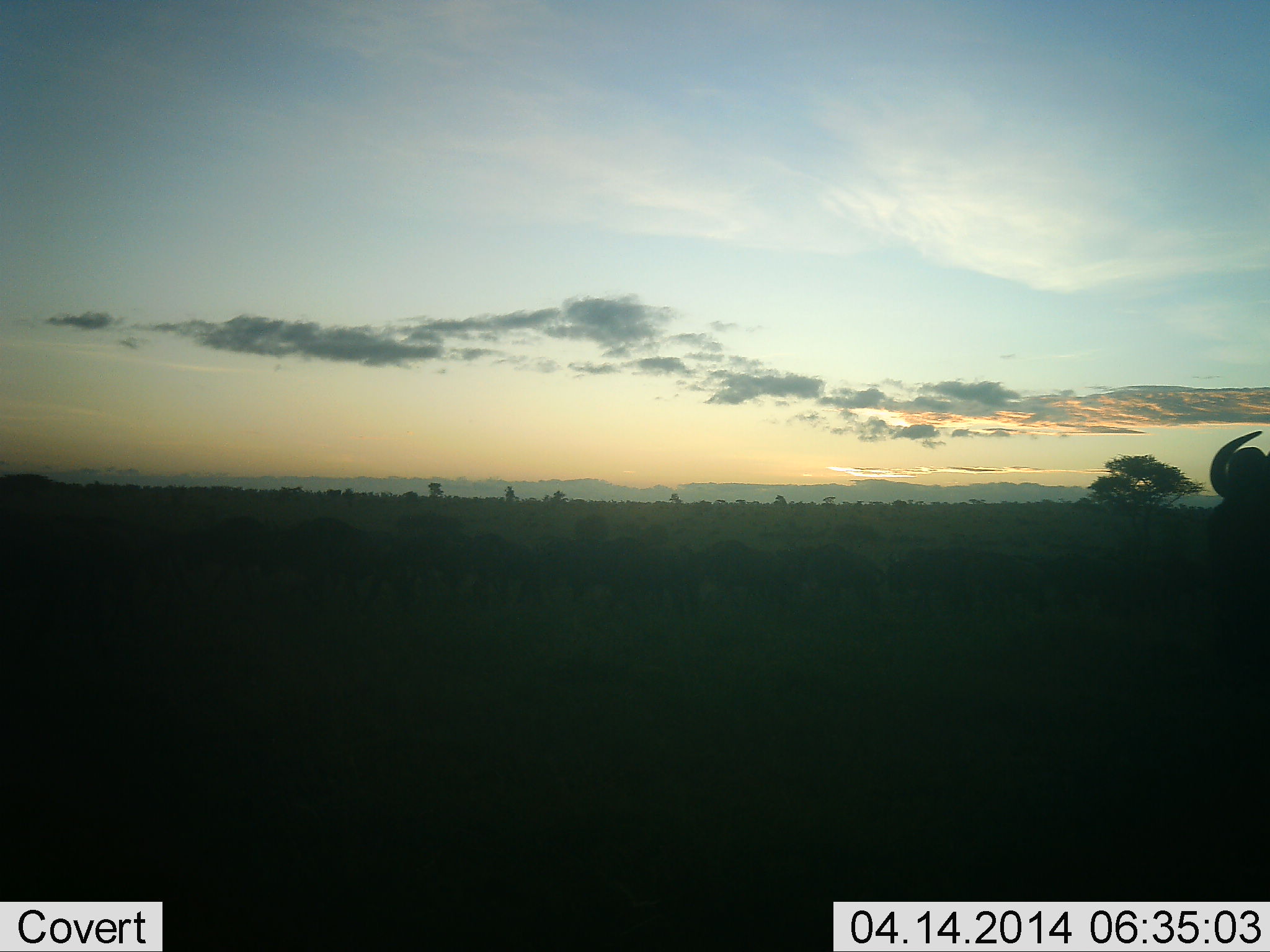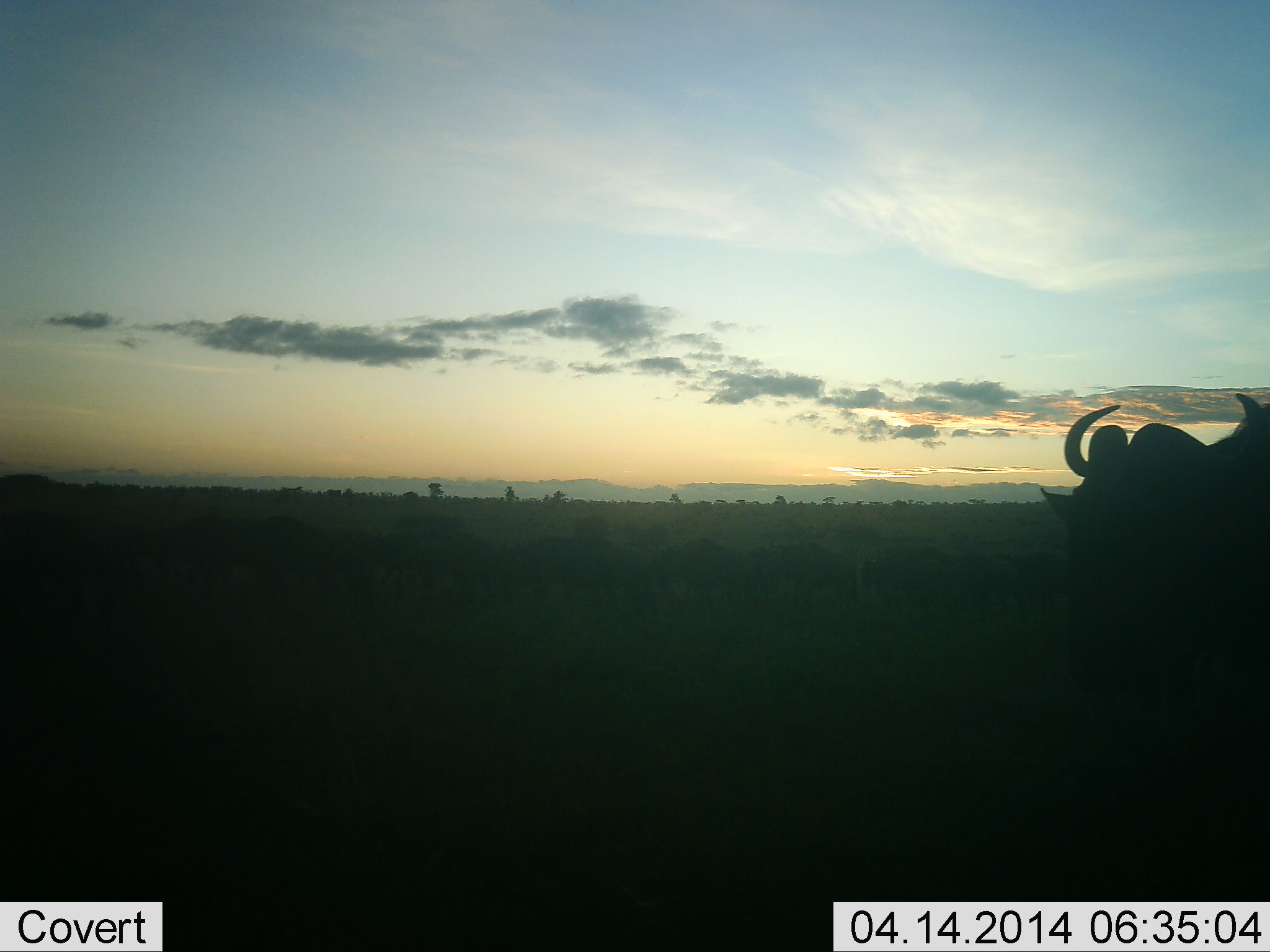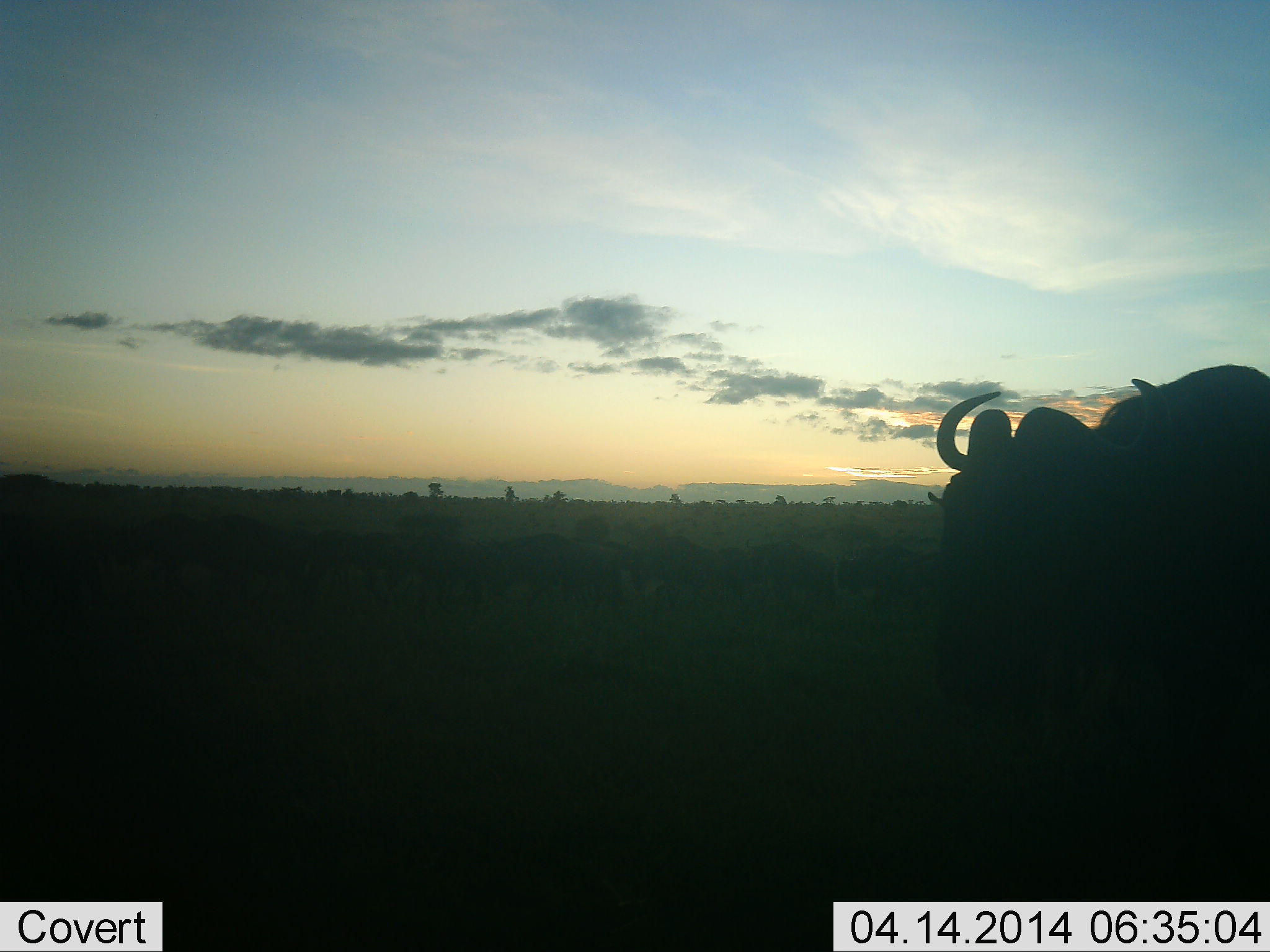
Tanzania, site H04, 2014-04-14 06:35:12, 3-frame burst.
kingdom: Animalia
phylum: Chordata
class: Mammalia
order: Artiodactyla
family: Bovidae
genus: Connochaetes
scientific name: Connochaetes taurinus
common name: blue wildebeest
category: wildebeest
Wildebeest (blue wildebeest) (Connochaetes taurinus), count 11-50. Behavior (volunteer vote fractions): standing 20%, resting 0%, moving 80%, interacting 0%. Young present (vote fraction): 0%. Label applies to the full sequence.